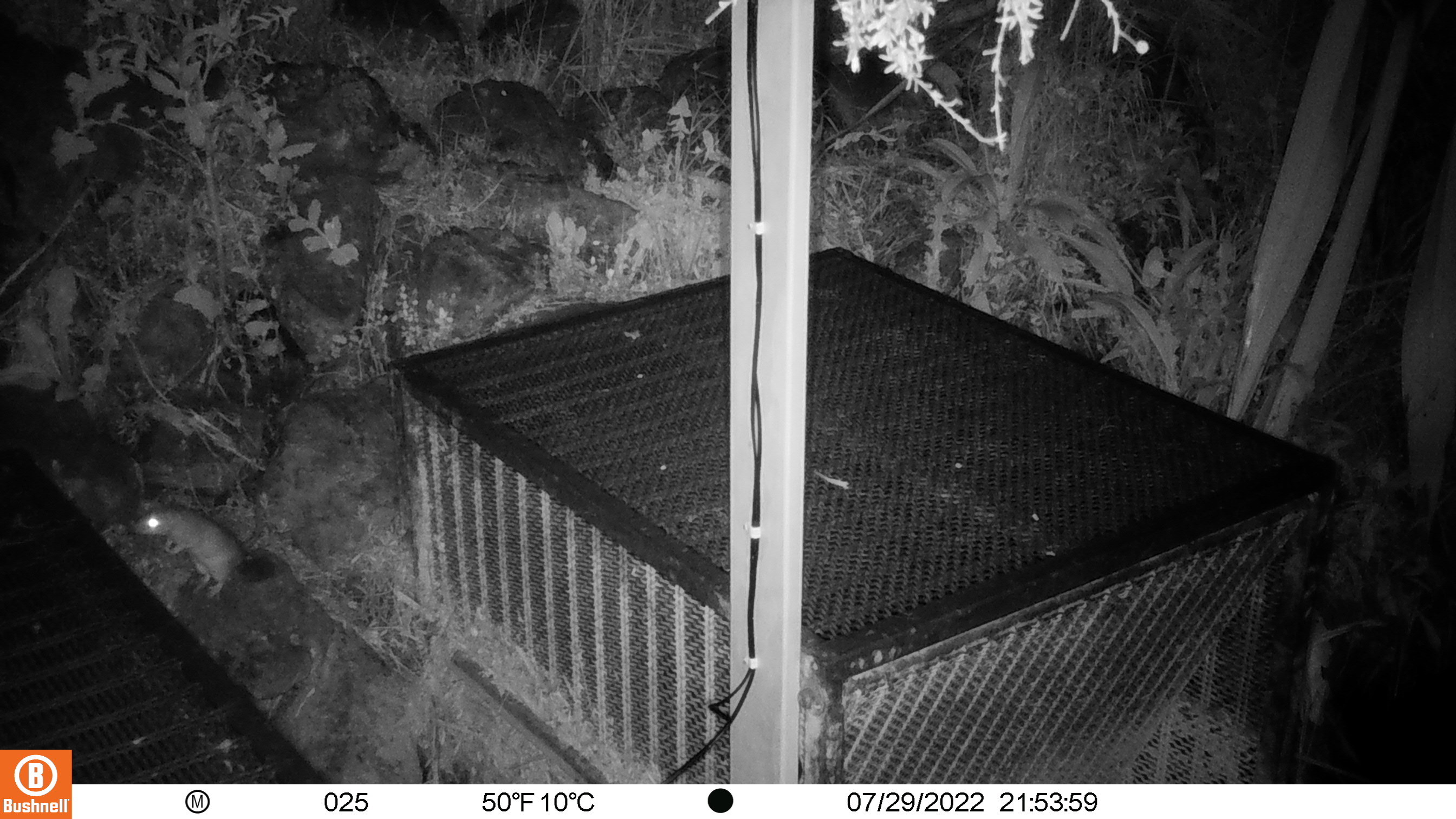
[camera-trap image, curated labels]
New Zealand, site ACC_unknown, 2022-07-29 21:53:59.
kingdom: Animalia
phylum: Chordata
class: Mammalia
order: Rodentia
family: Muridae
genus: Rattus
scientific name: Rattus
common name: rat